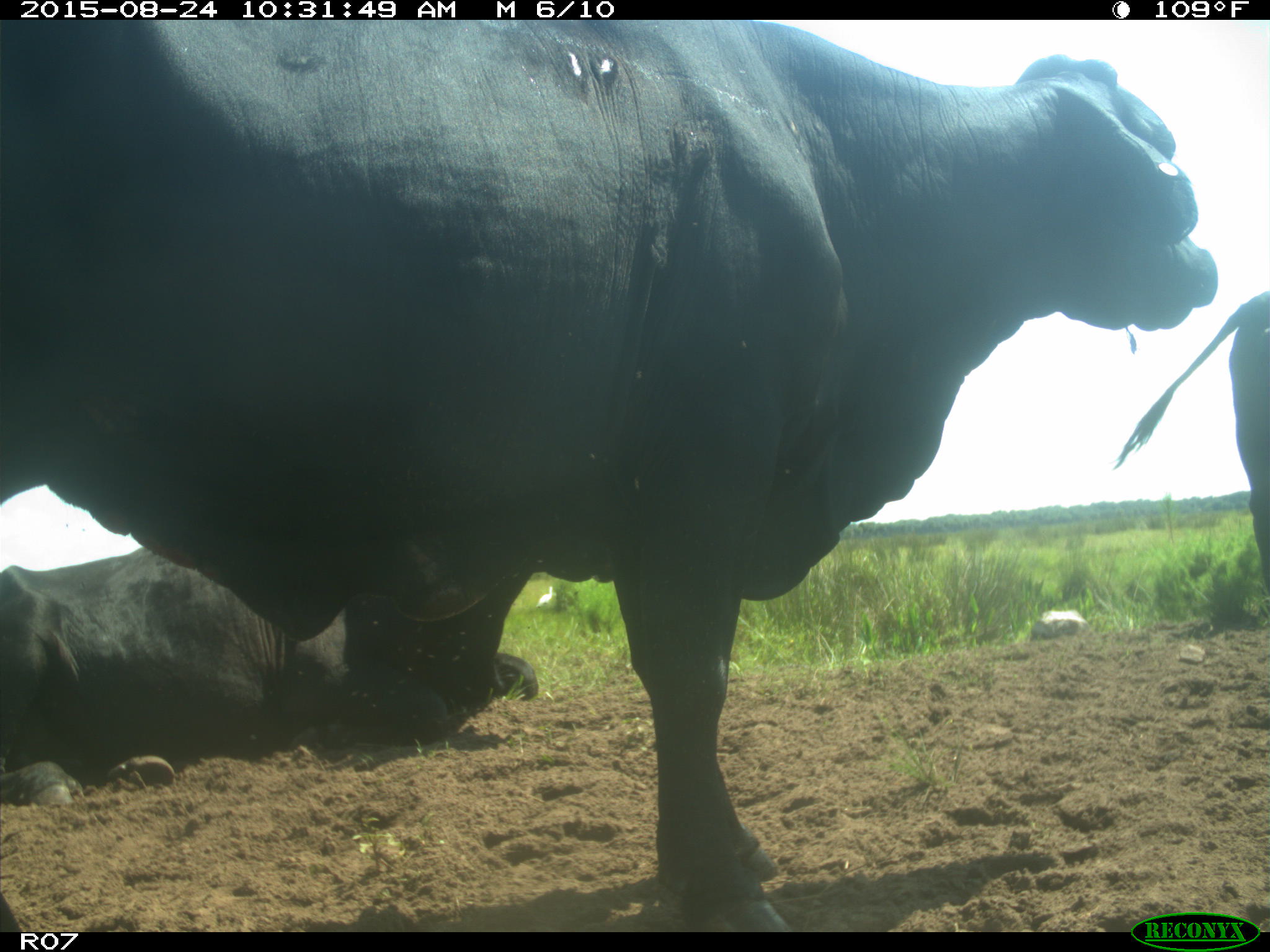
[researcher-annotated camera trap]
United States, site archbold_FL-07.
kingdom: Animalia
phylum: Chordata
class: Mammalia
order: Artiodactyla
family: Bovidae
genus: Bos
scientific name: Bos taurus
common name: domestic cow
Bos taurus (domestic cow).